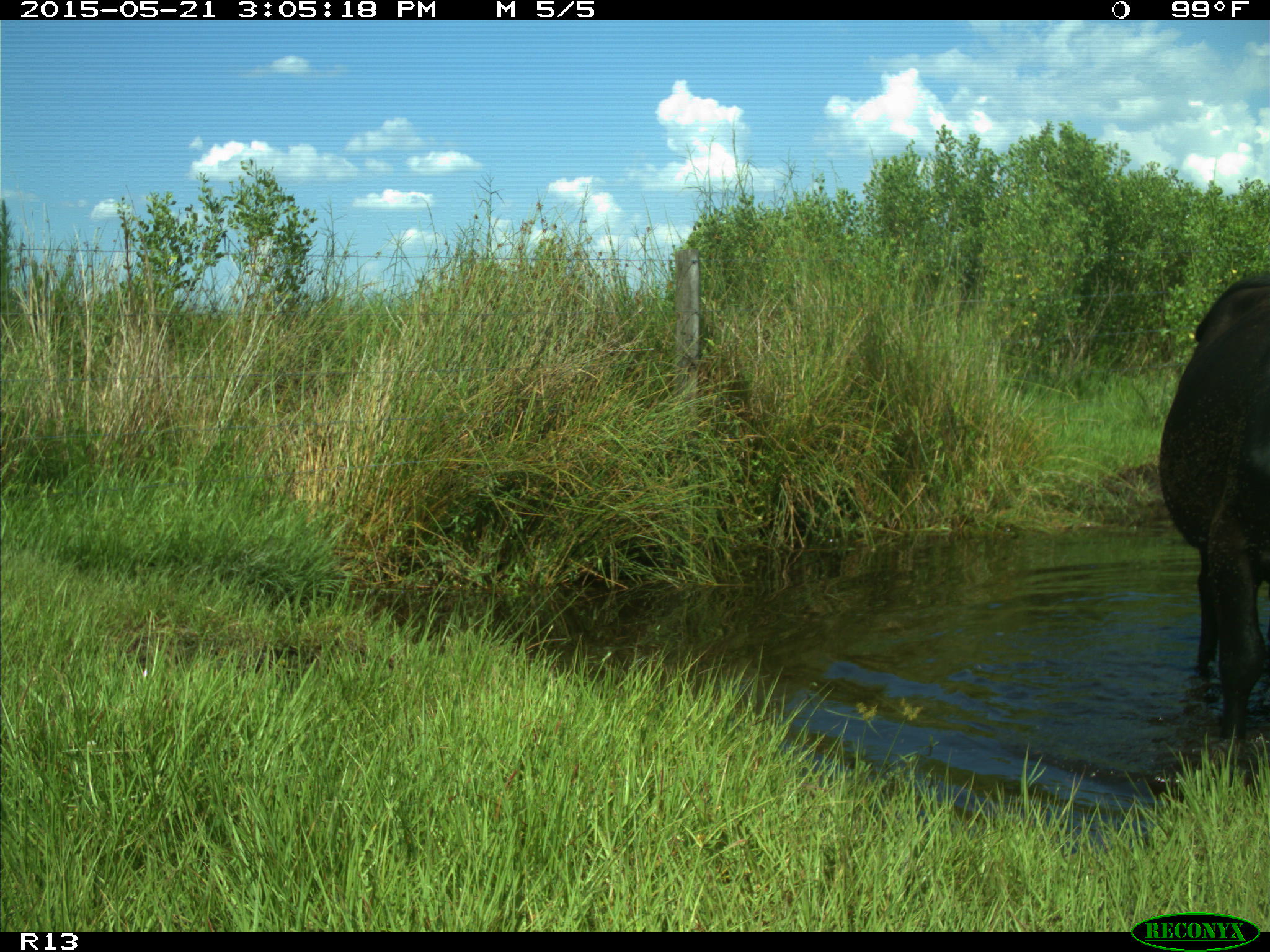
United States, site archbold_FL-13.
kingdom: Animalia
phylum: Chordata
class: Mammalia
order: Artiodactyla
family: Bovidae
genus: Bos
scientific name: Bos taurus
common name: domestic cow